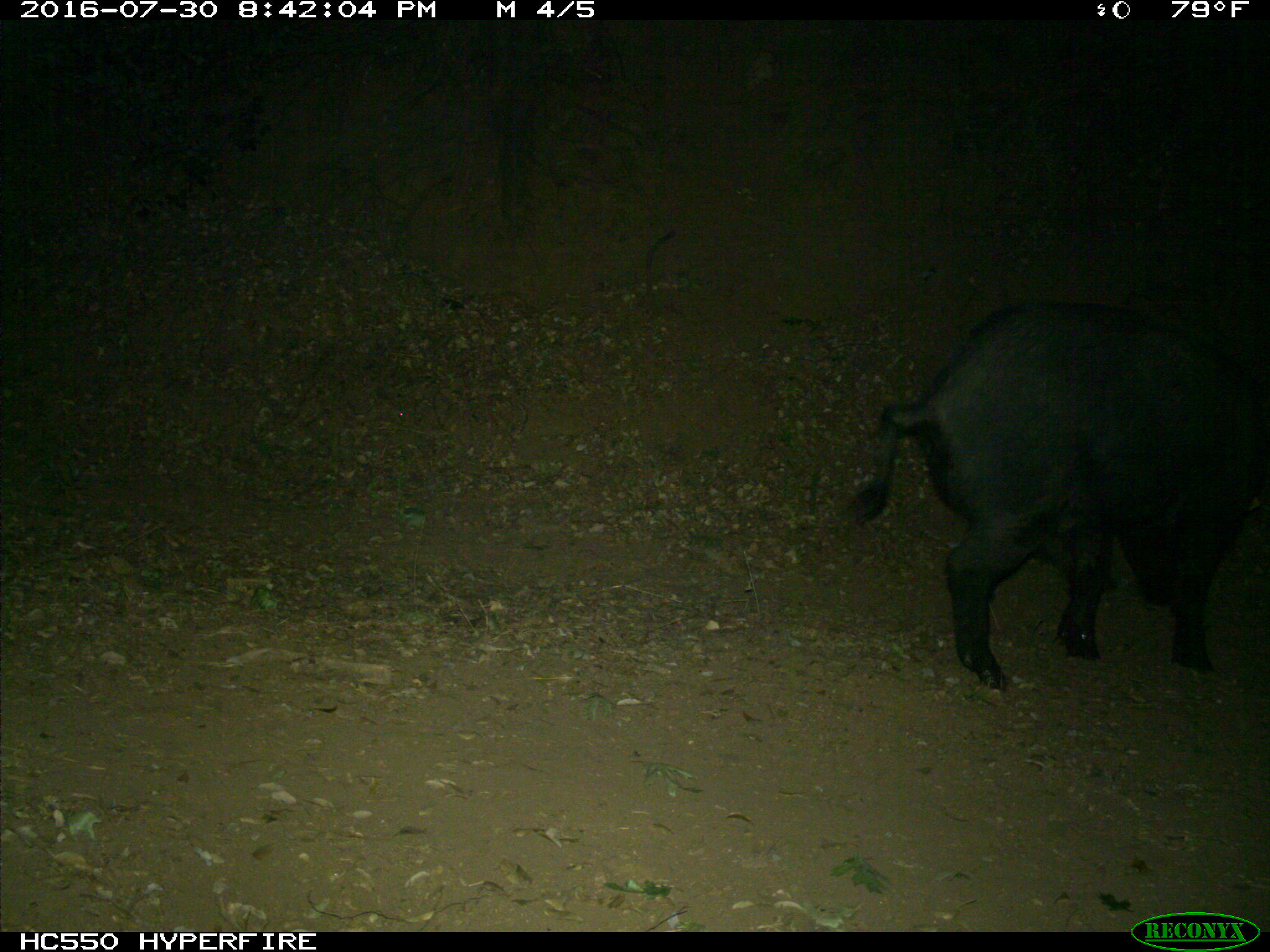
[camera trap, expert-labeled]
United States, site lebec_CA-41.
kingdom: Animalia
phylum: Chordata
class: Mammalia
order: Artiodactyla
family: Suidae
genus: Sus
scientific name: Sus scrofa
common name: wild boar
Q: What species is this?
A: Sus scrofa (wild boar).